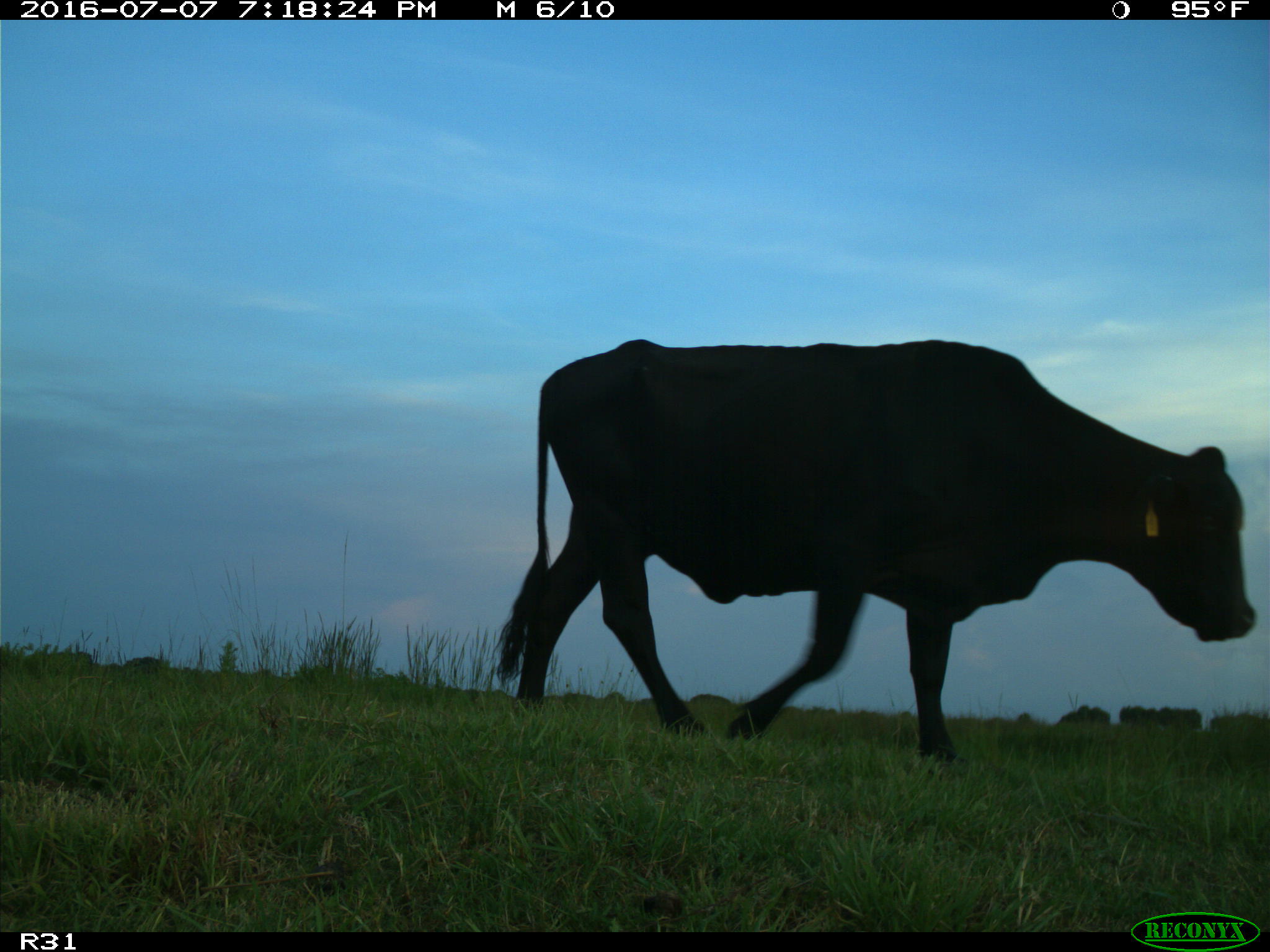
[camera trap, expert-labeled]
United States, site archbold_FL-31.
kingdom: Animalia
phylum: Chordata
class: Mammalia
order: Artiodactyla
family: Bovidae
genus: Bos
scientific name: Bos taurus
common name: domestic cow